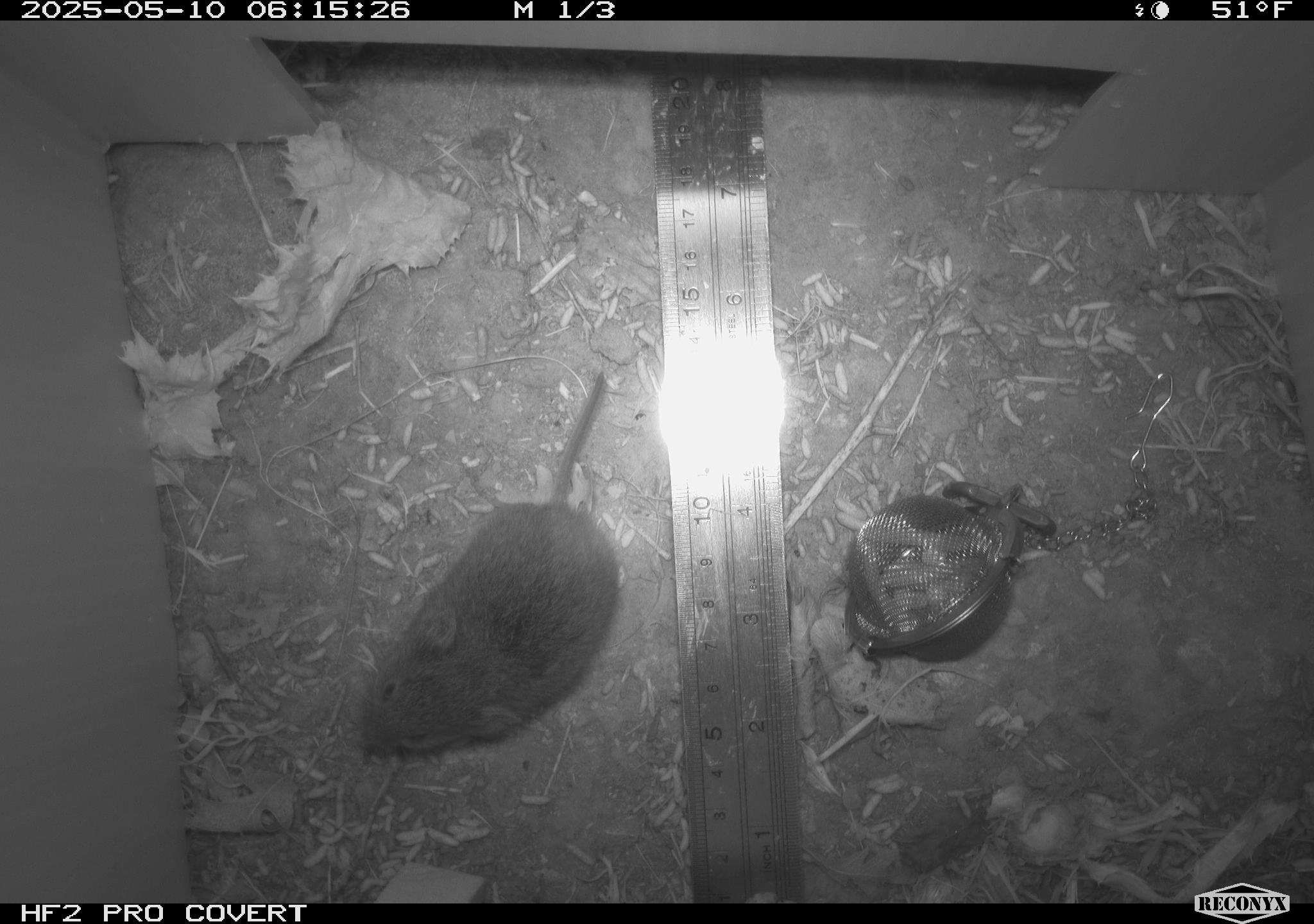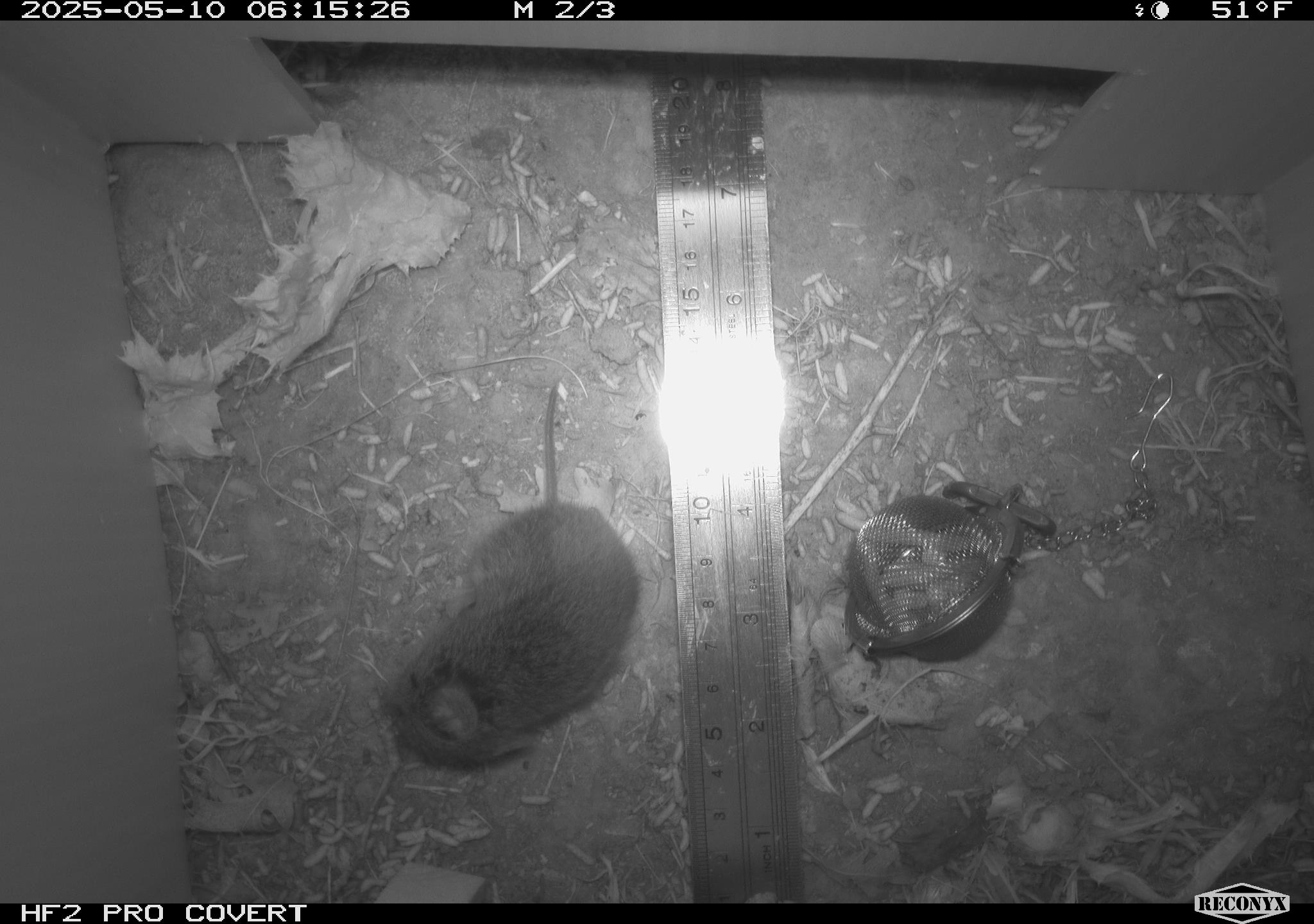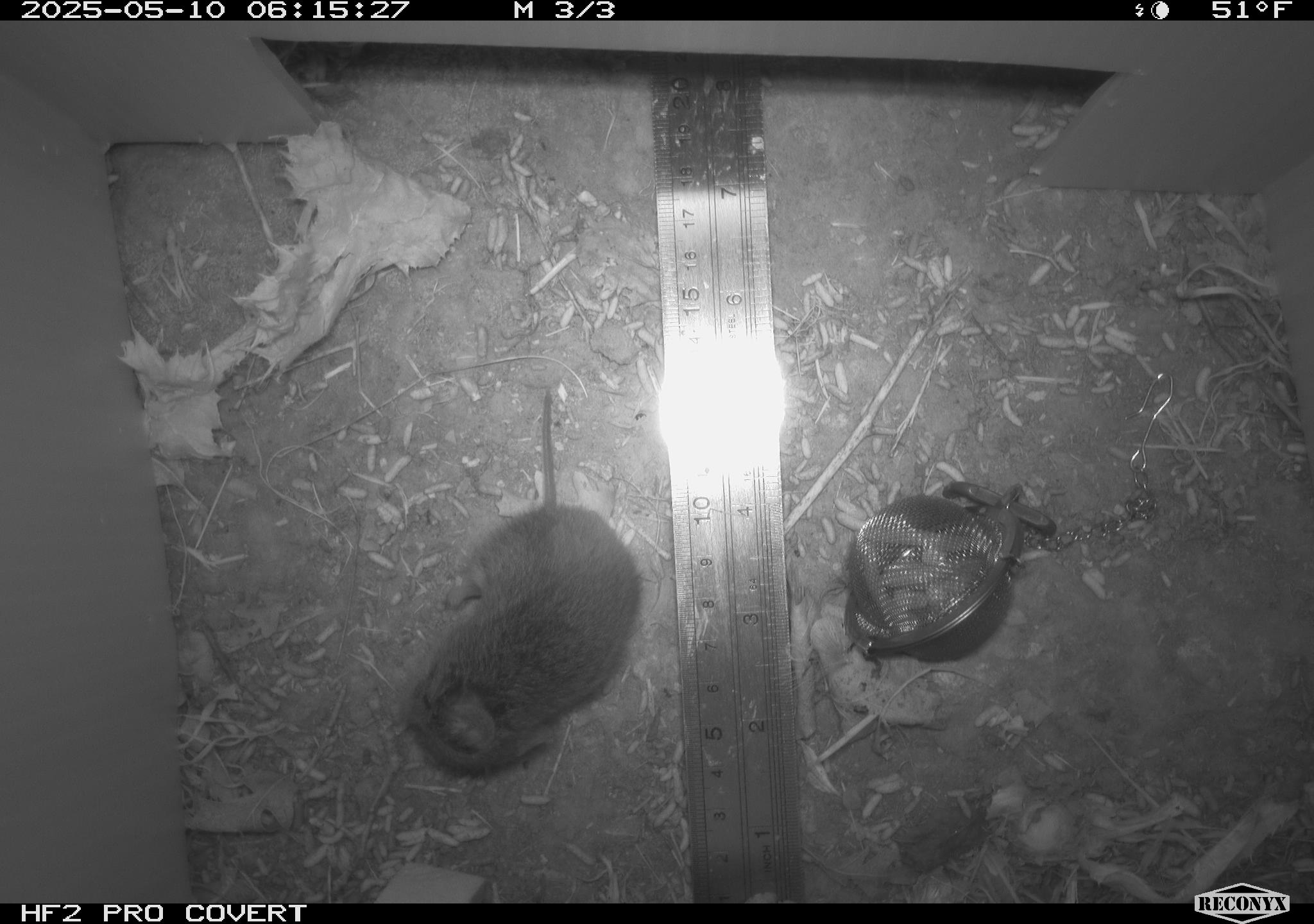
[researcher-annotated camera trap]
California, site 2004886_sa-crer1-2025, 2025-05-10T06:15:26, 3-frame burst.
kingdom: Animalia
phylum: Chordata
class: Mammalia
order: Rodentia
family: Cricetidae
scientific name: Arvicolinae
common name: voles, lemmings, and muskrats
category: arvicolinae subfamily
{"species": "arvicolinae subfamily (voles, lemmings, and muskrats) (Arvicolinae)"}